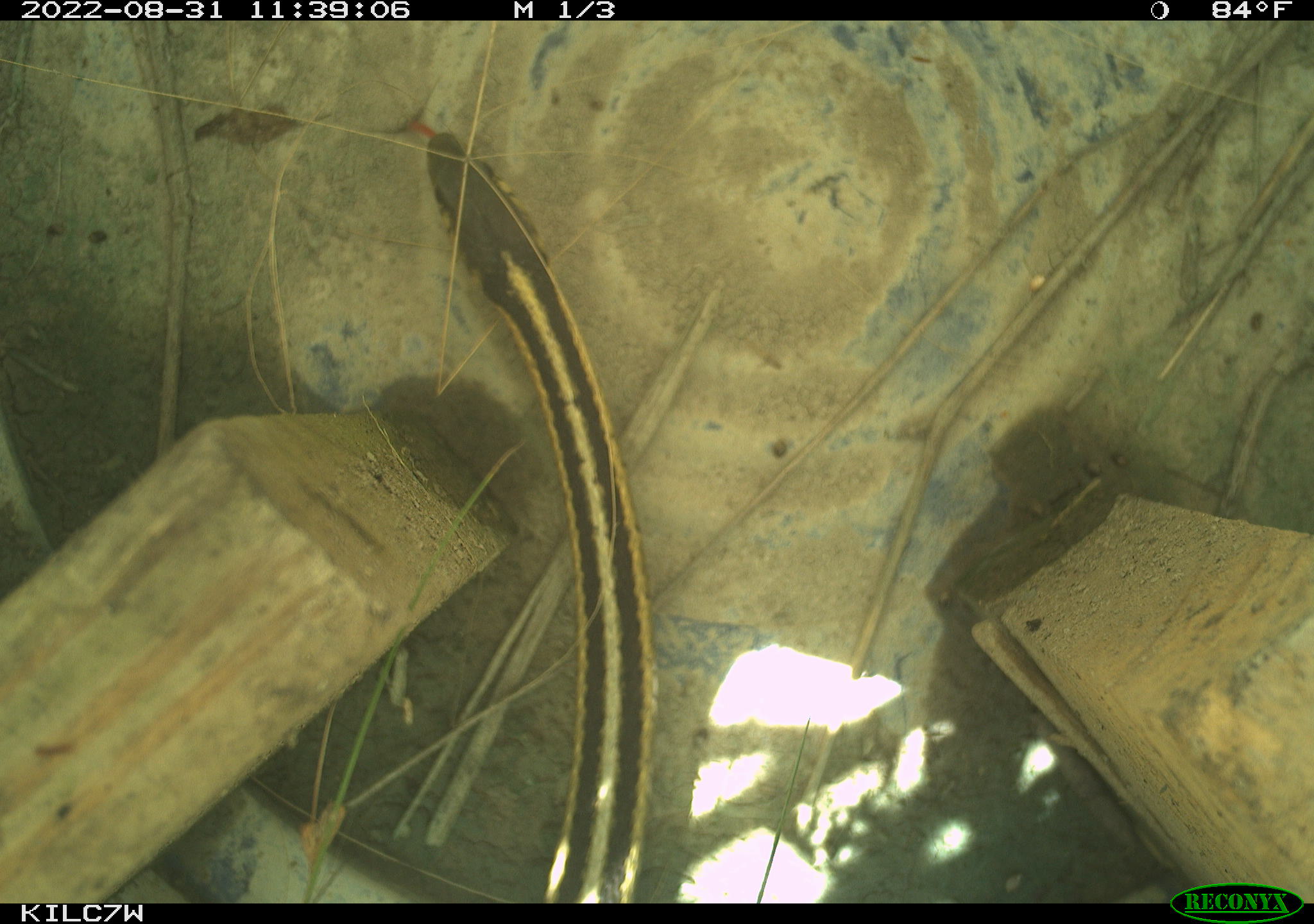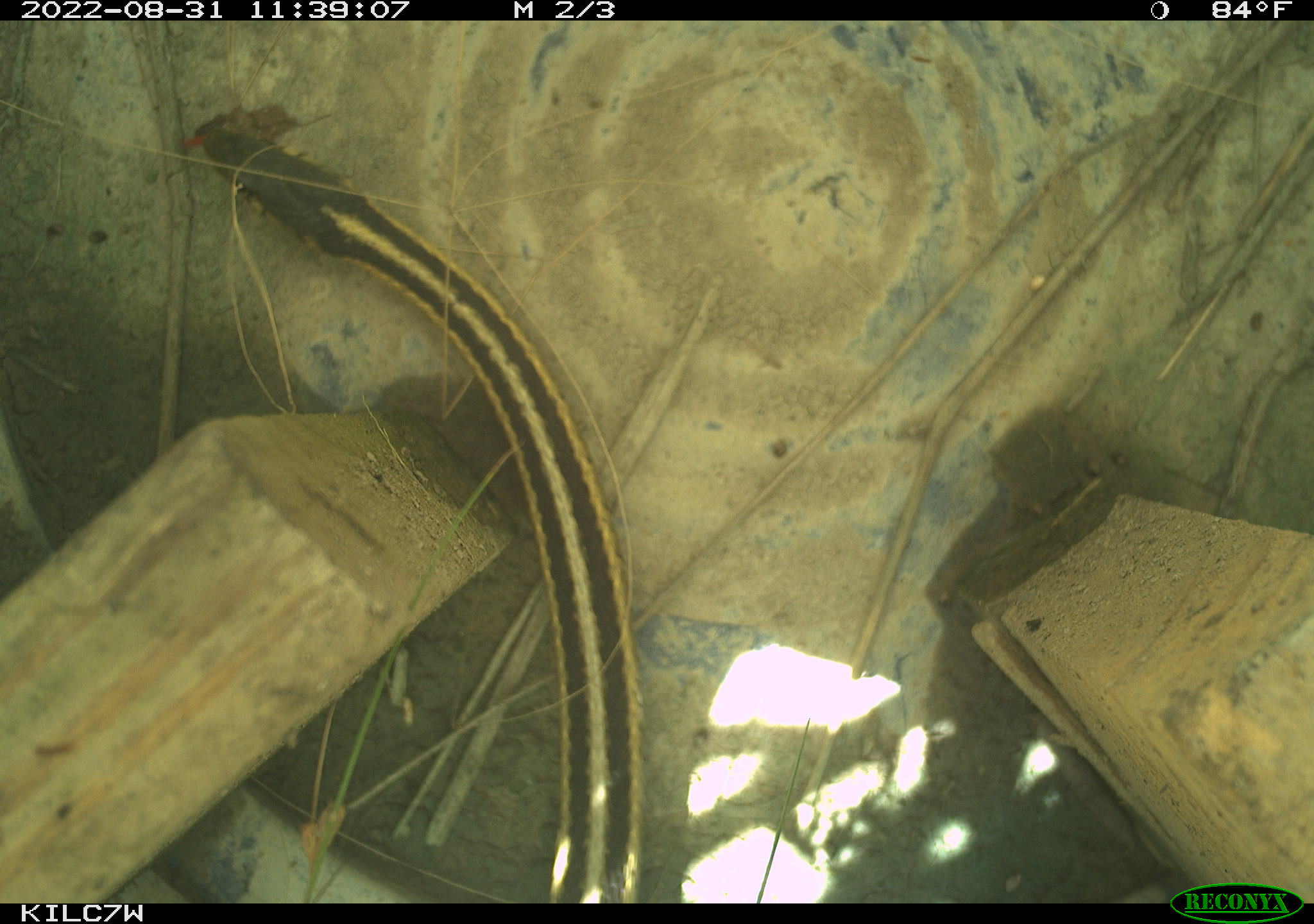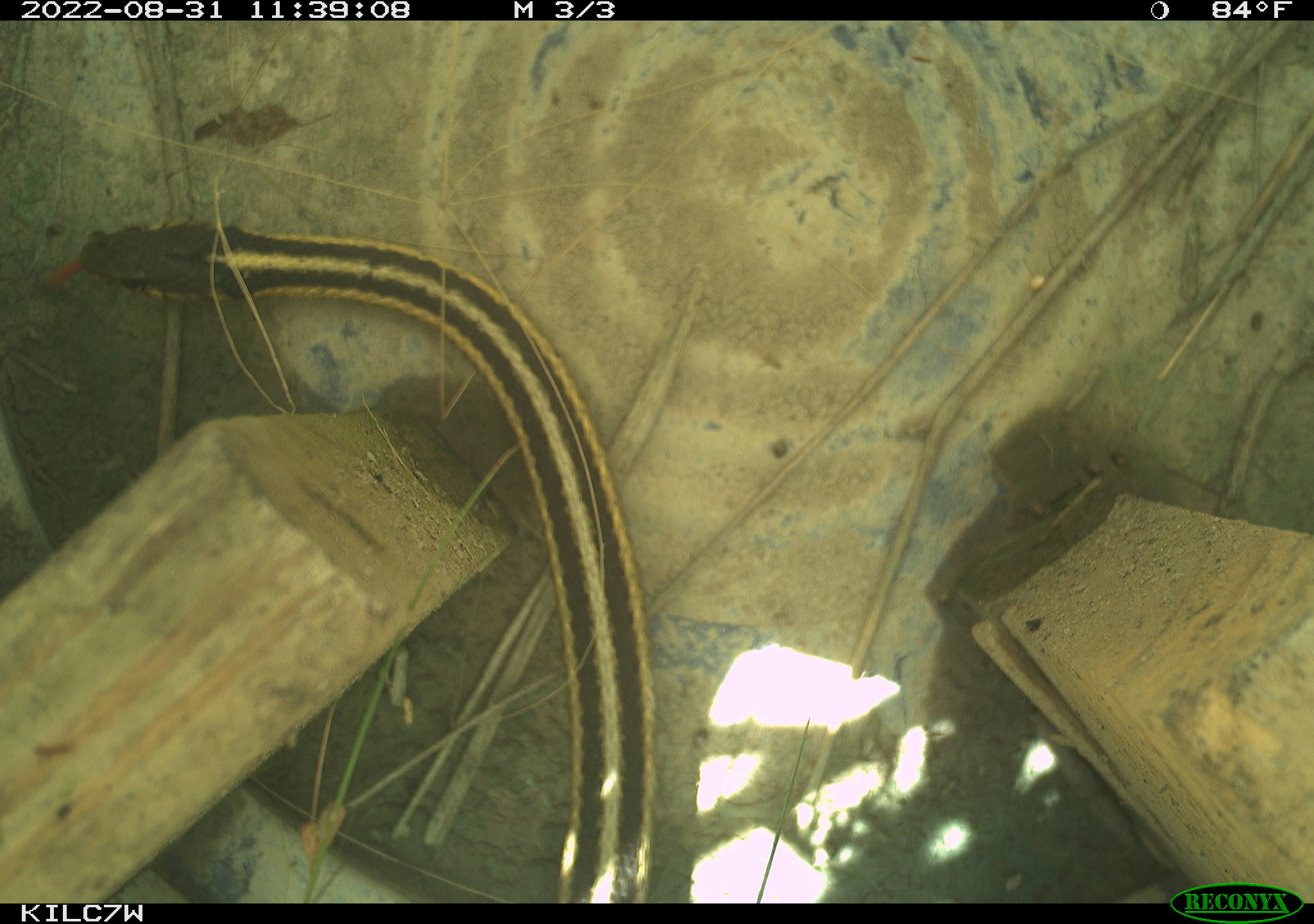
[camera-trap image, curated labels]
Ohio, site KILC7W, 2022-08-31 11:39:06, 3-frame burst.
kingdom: Animalia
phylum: Chordata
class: Reptilia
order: Squamata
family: Colubridae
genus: Thamnophis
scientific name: Thamnophis sirtalis sirtalis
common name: eastern gartersnake